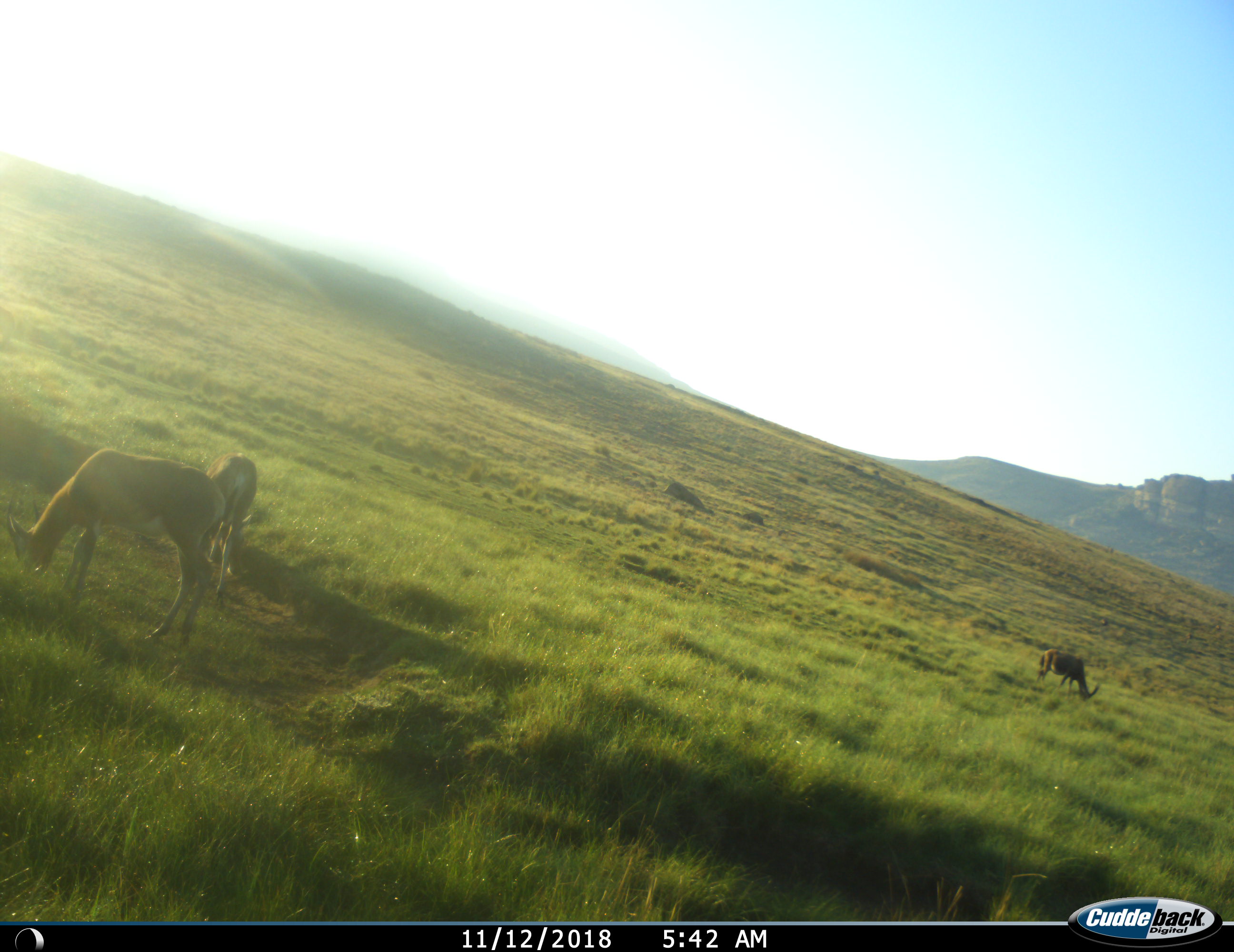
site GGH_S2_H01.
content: unidentified animal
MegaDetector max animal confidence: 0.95